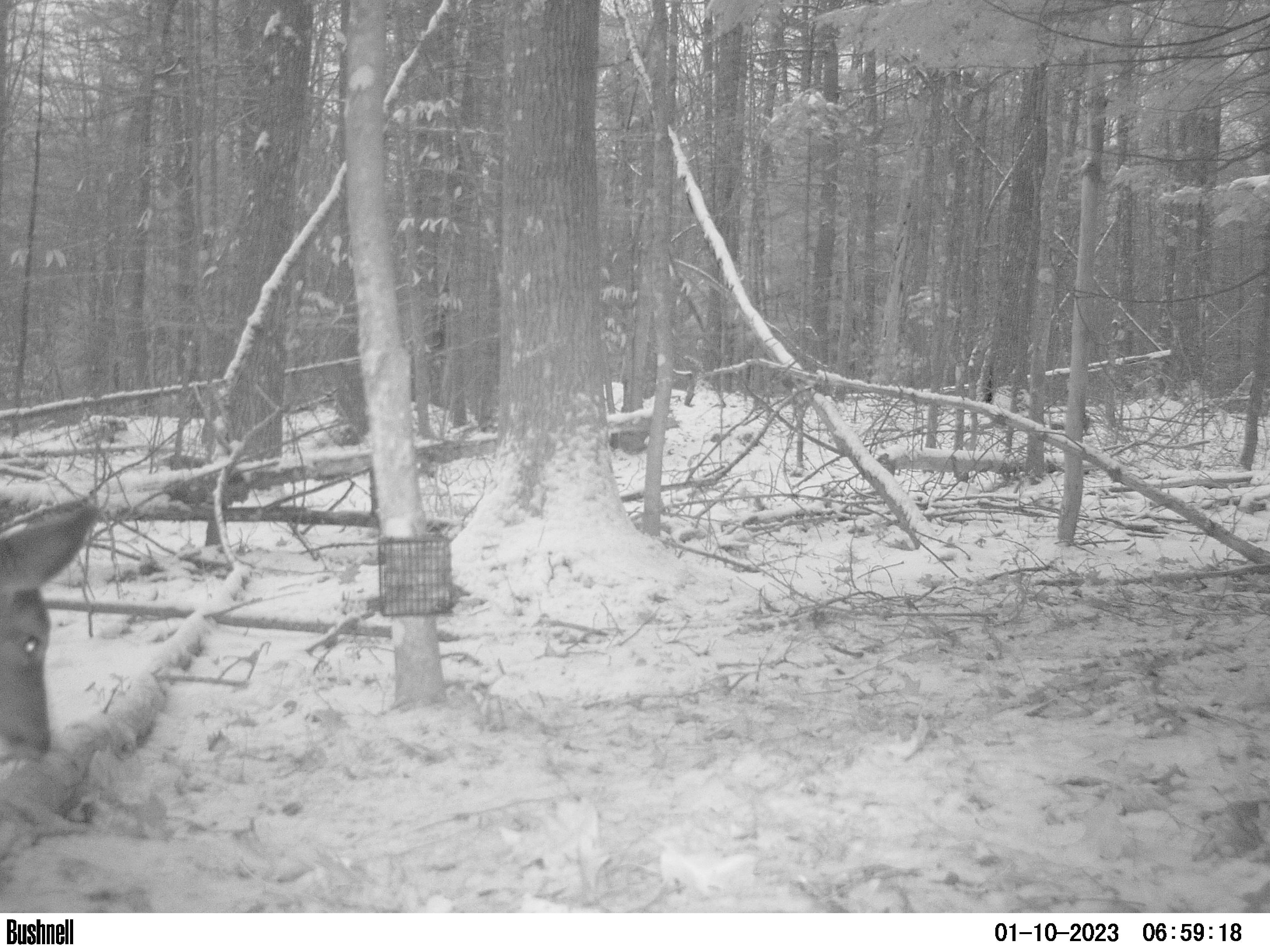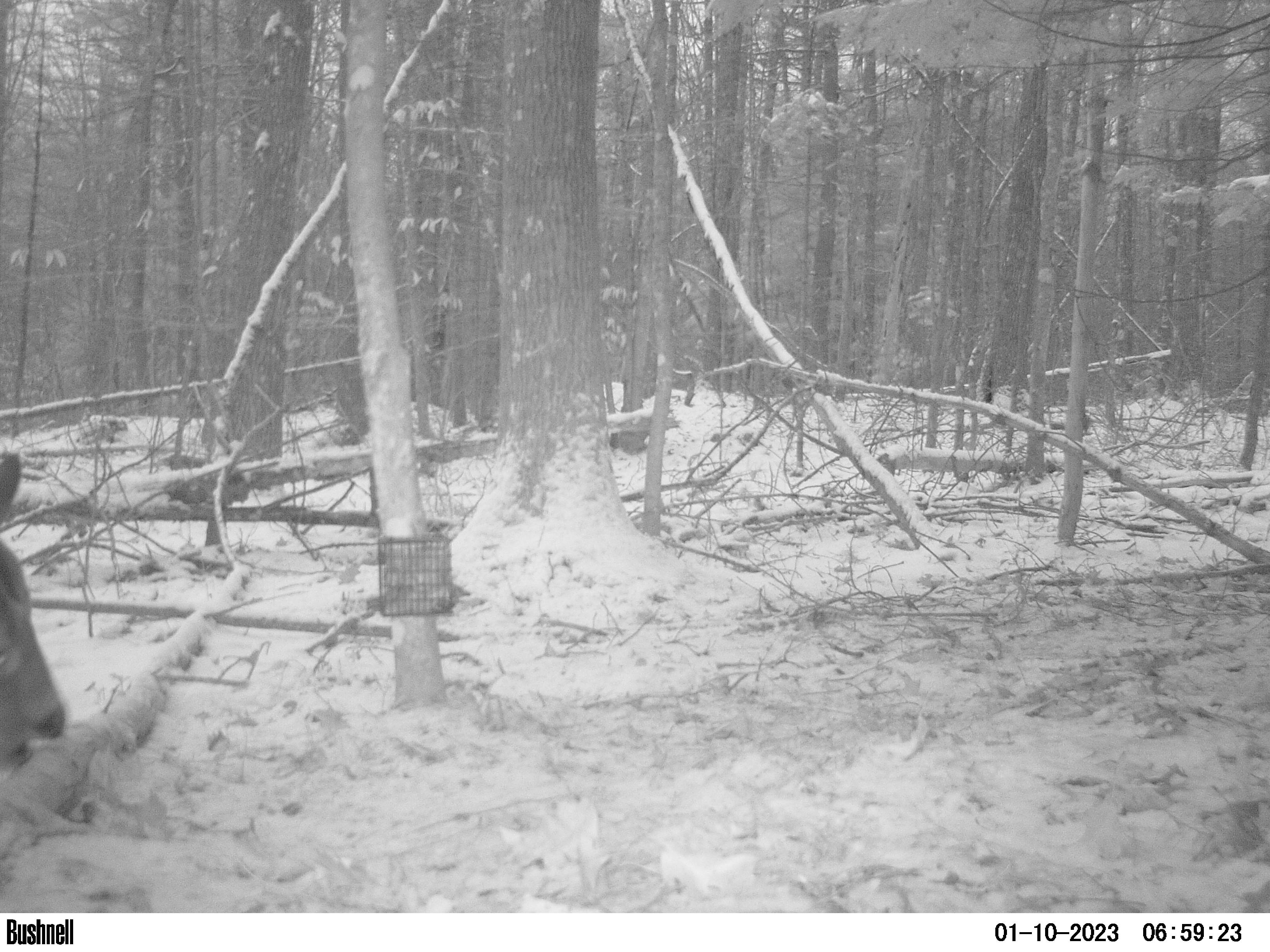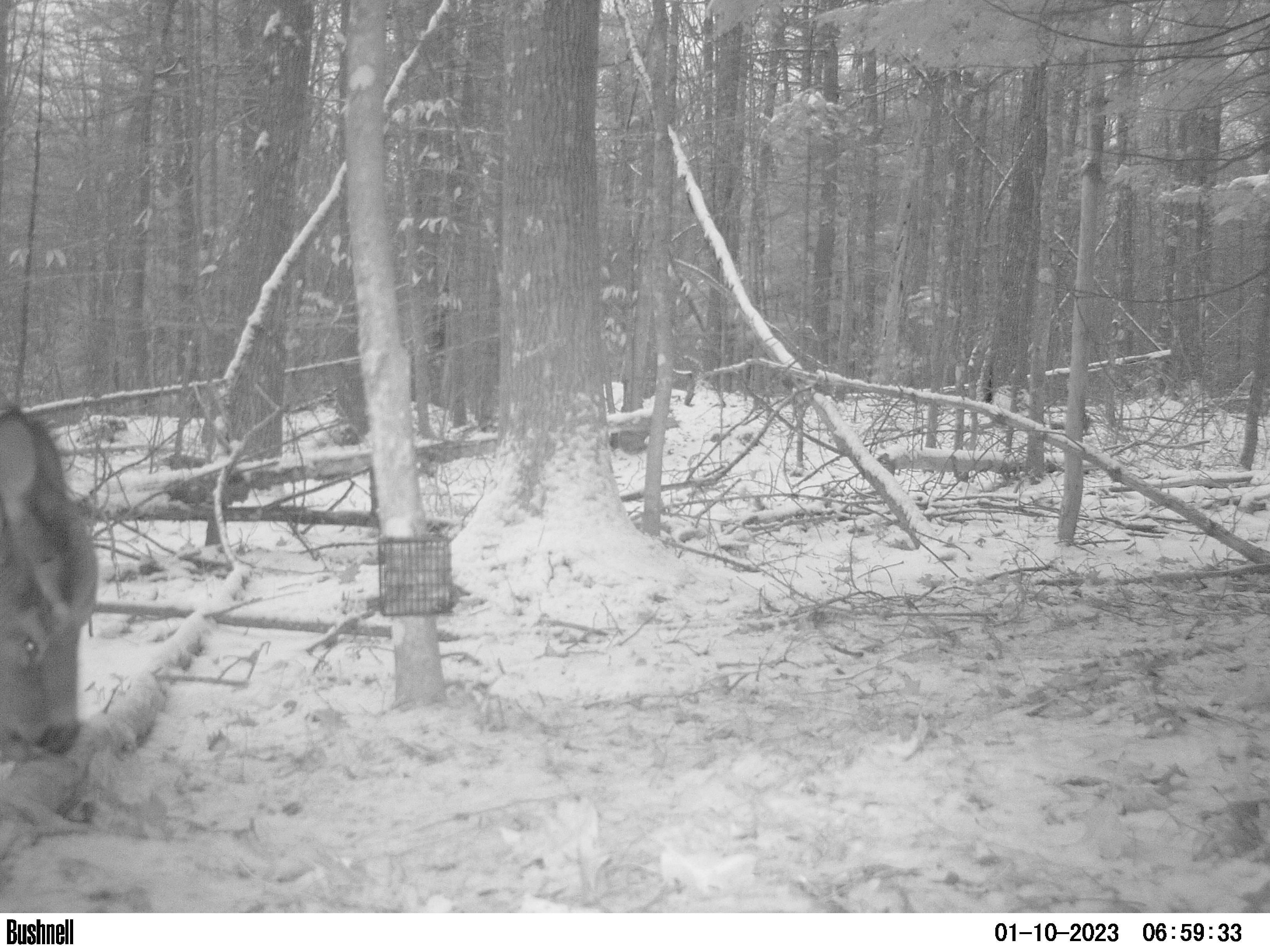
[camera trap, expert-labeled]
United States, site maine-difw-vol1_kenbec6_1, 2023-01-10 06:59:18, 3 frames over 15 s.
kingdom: Animalia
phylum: Chordata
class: Mammalia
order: Artiodactyla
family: Cervidae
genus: Odocoileus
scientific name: Odocoileus virginianus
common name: white-tailed deer